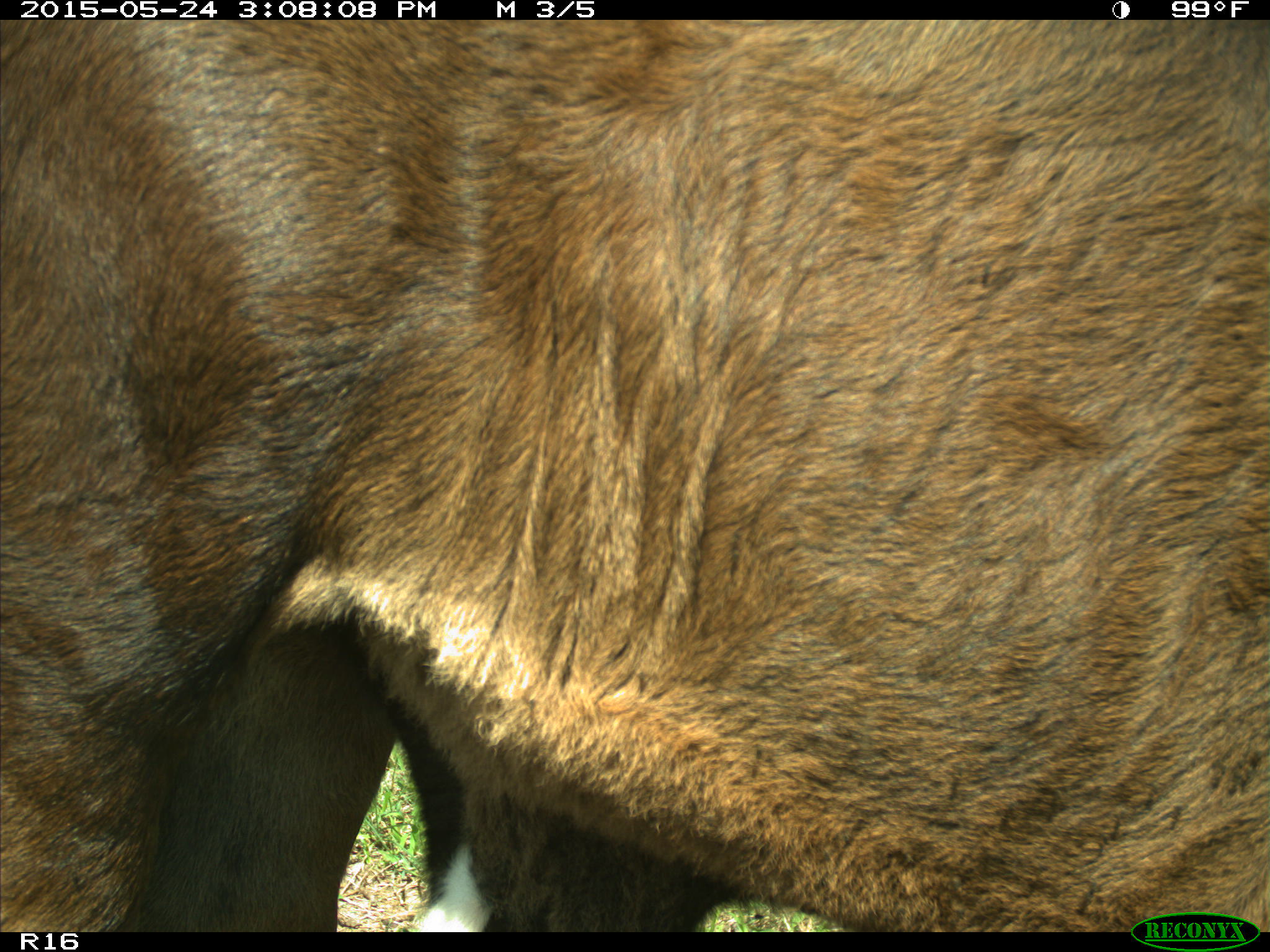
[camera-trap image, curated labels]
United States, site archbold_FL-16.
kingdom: Animalia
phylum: Chordata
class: Mammalia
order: Artiodactyla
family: Bovidae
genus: Bos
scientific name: Bos taurus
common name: domestic cow